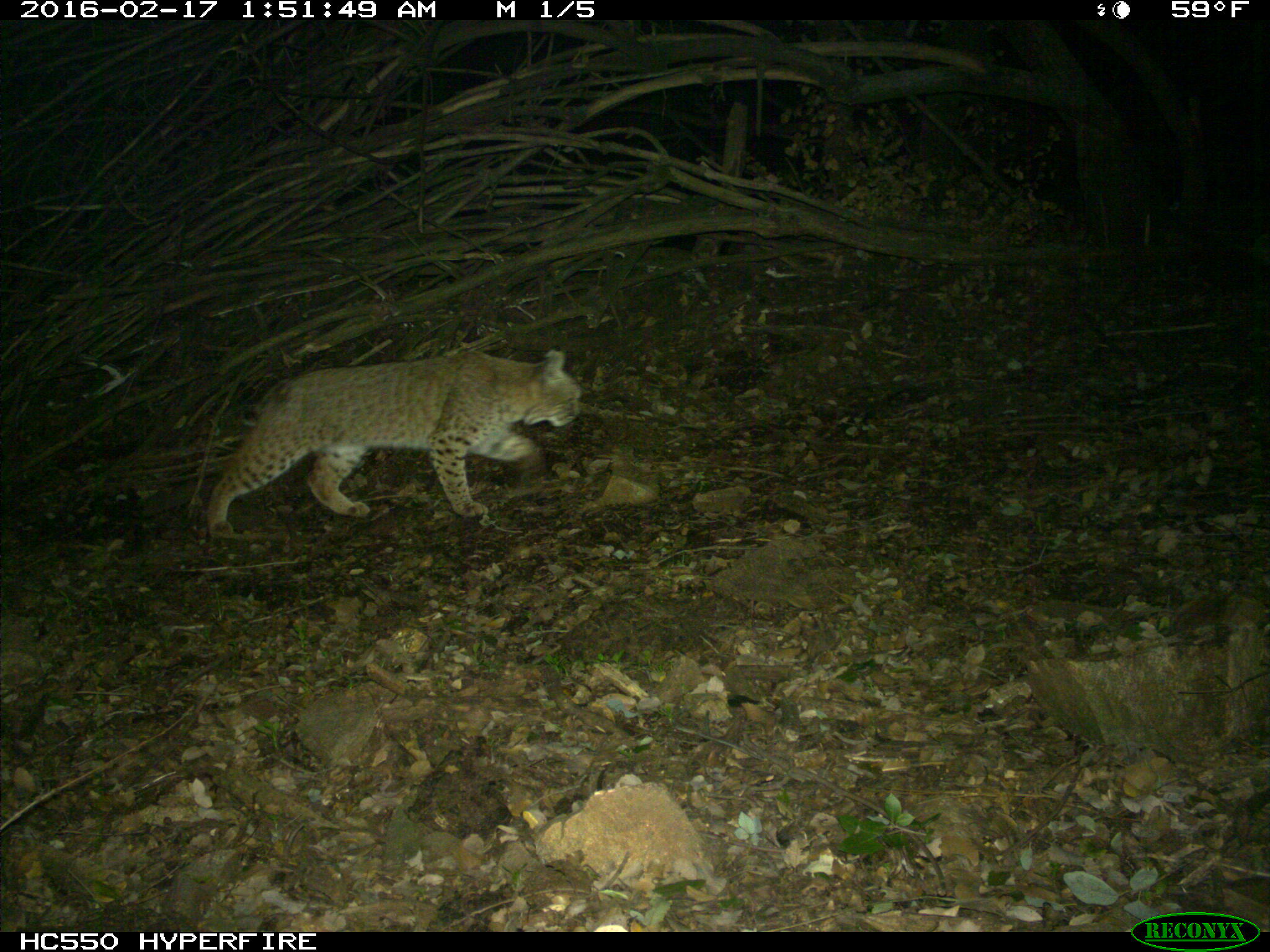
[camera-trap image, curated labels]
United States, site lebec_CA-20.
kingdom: Animalia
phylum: Chordata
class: Mammalia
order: Carnivora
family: Felidae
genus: Lynx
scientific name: Lynx rufus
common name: bobcat